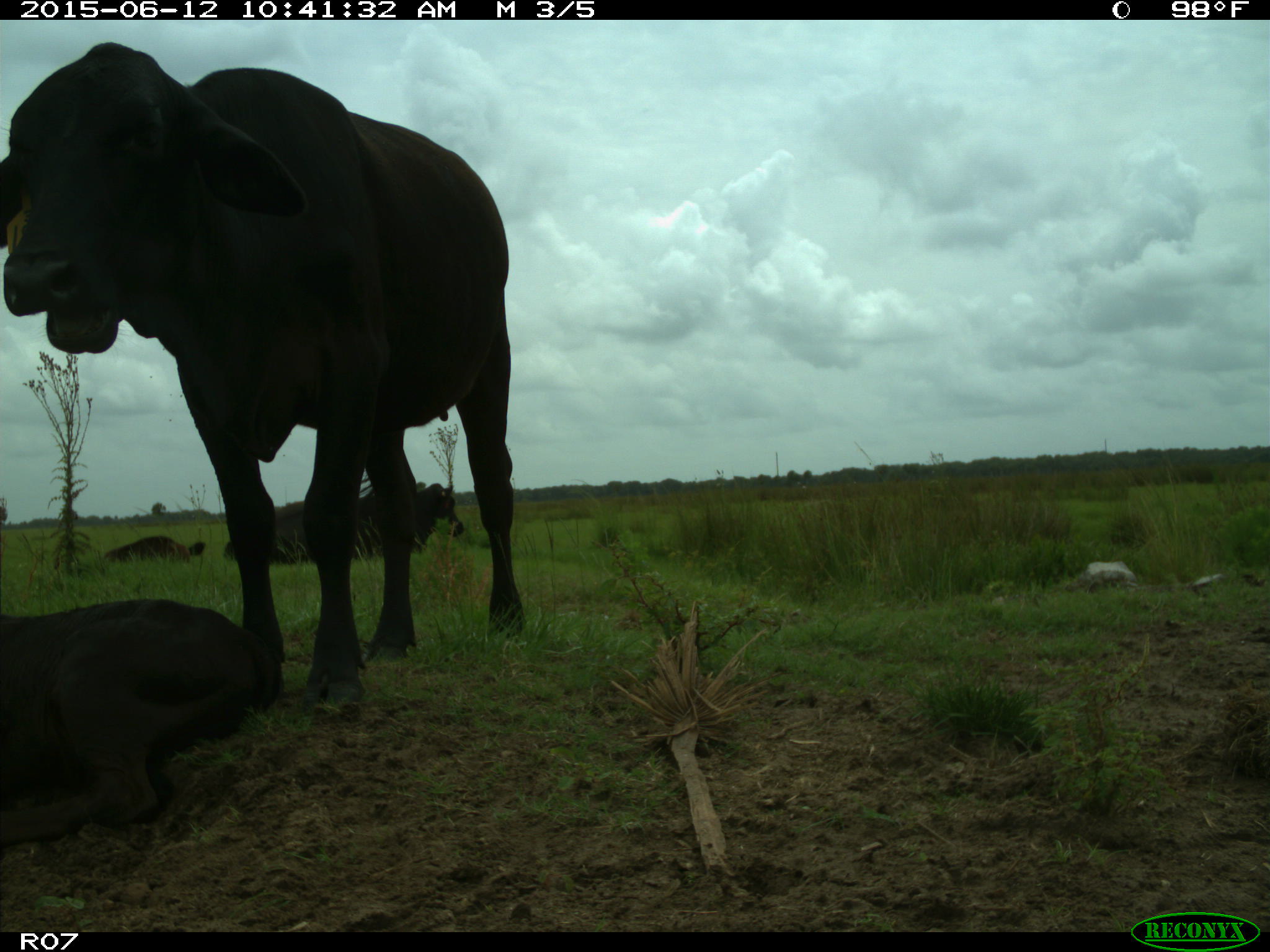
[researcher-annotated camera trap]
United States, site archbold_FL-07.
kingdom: Animalia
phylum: Chordata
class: Mammalia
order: Artiodactyla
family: Bovidae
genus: Bos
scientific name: Bos taurus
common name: domestic cow